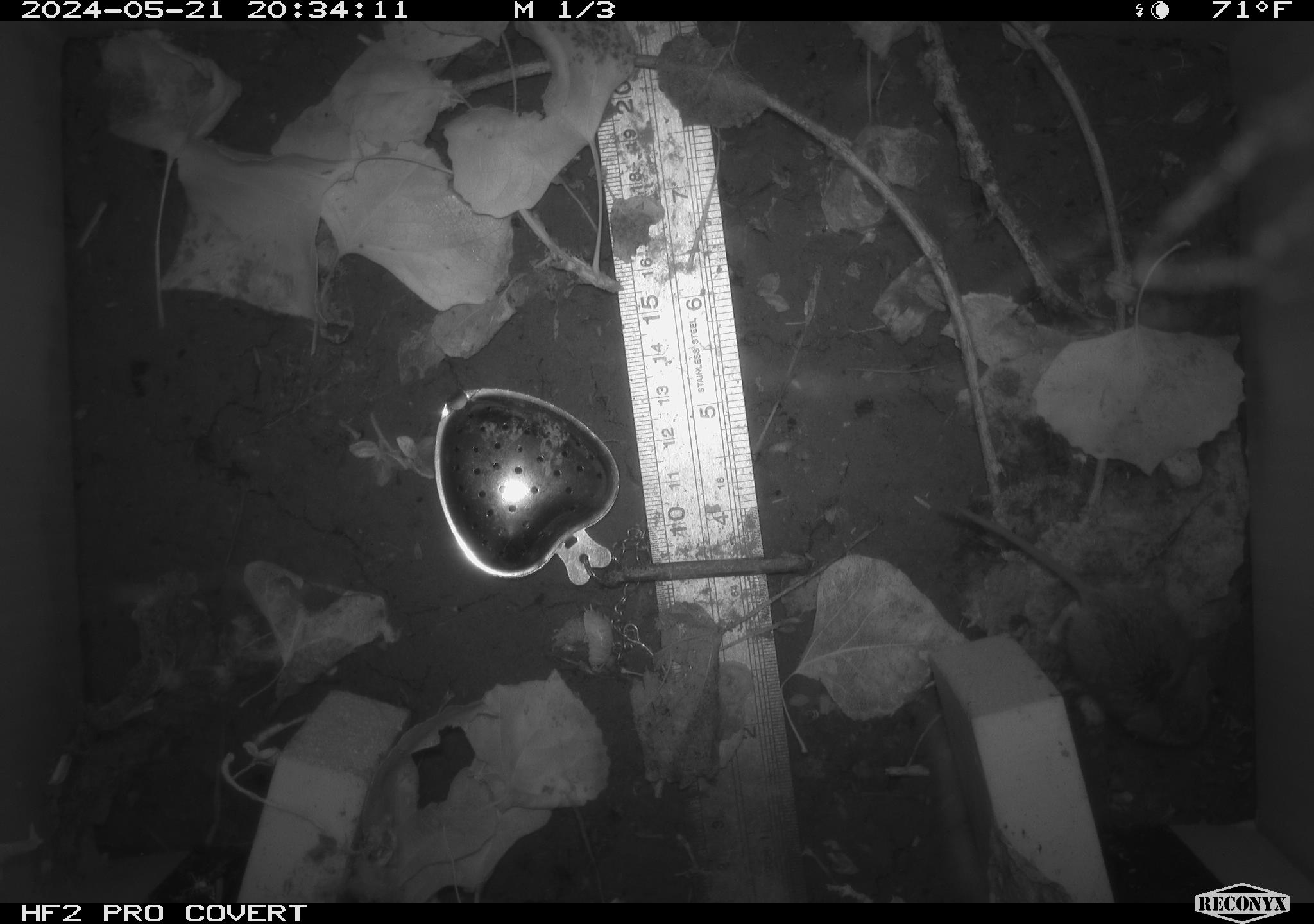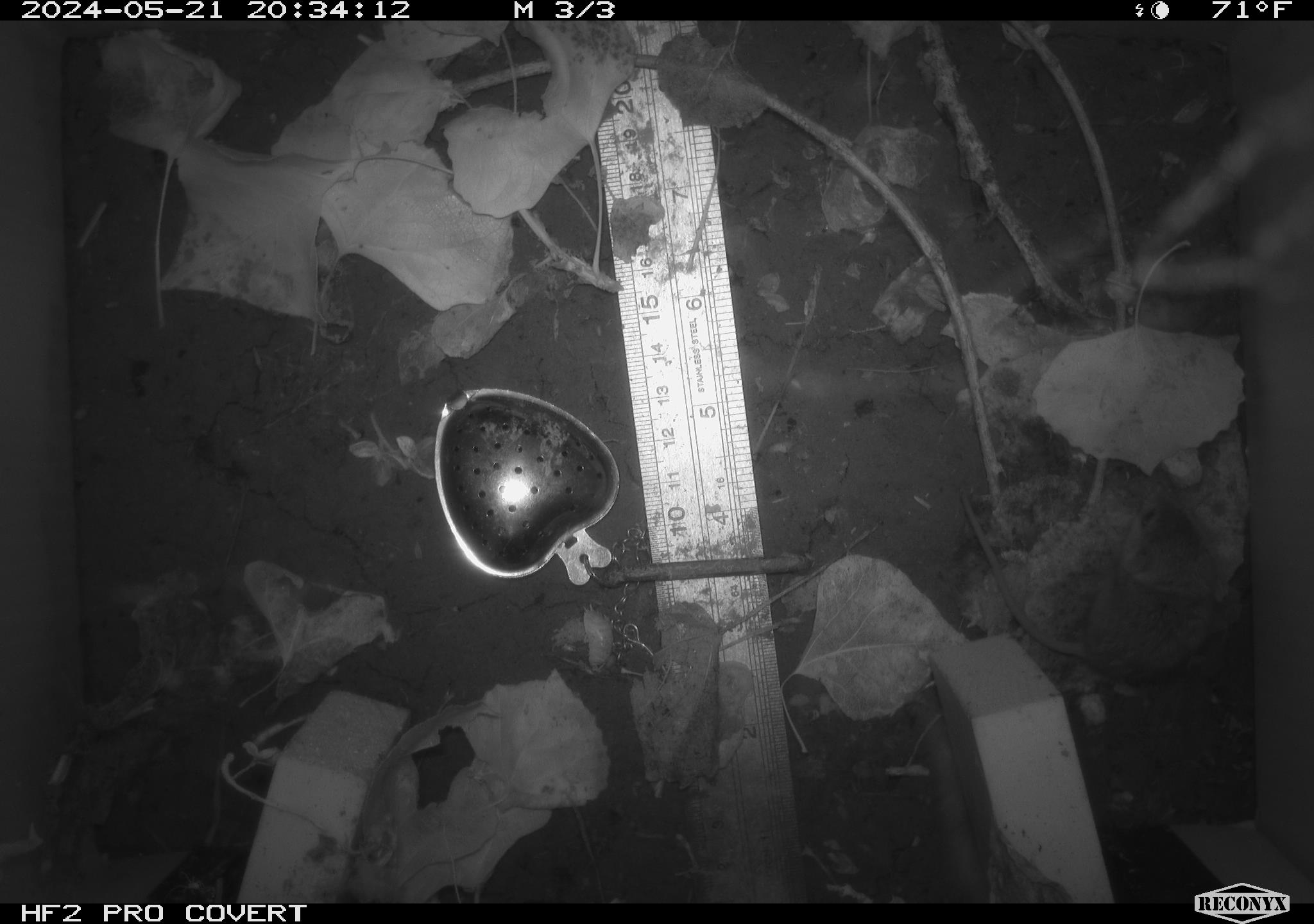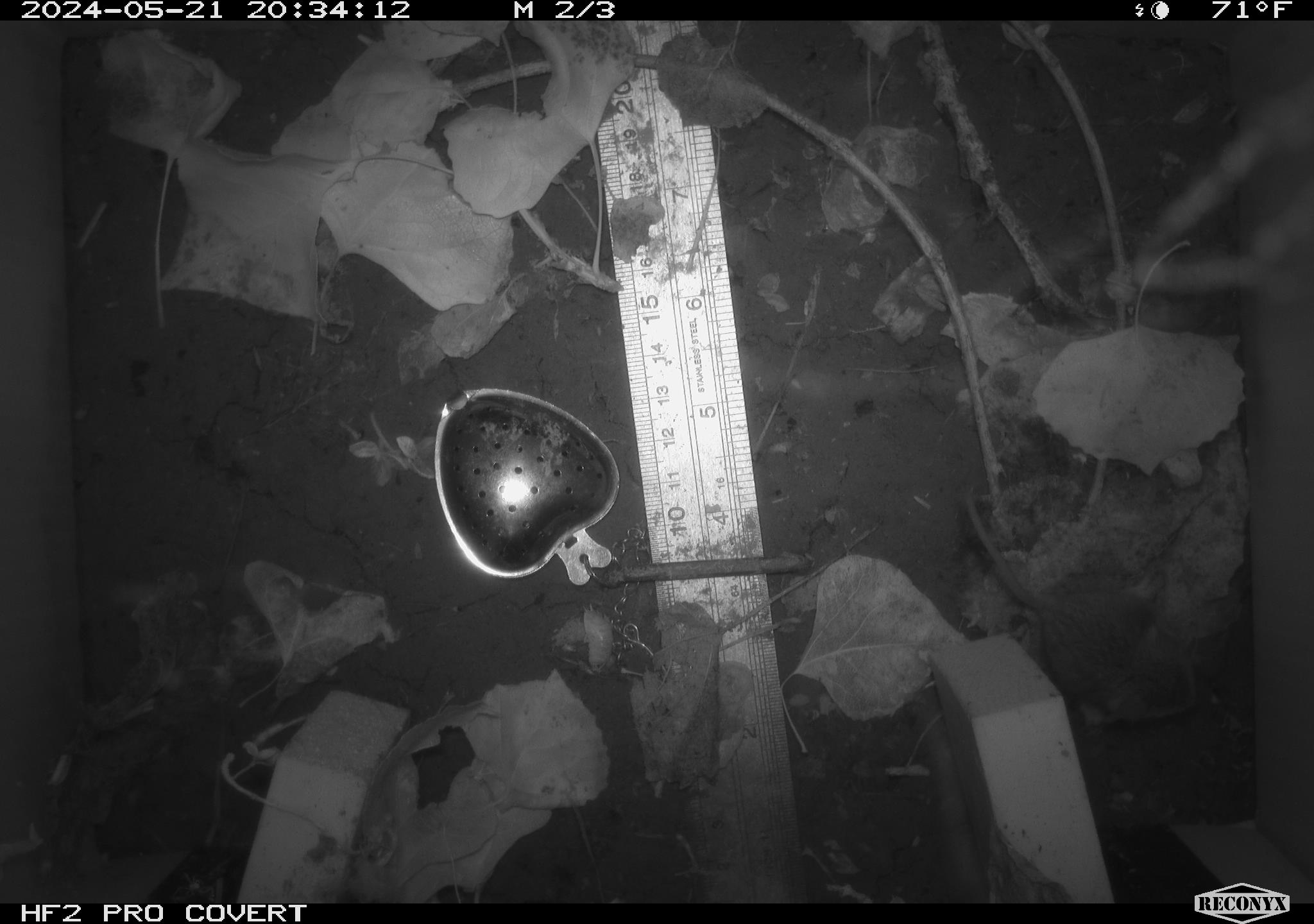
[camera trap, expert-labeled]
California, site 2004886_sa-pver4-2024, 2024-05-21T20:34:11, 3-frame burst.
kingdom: Animalia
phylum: Chordata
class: Mammalia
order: Rodentia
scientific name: Rodentia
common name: mouse species